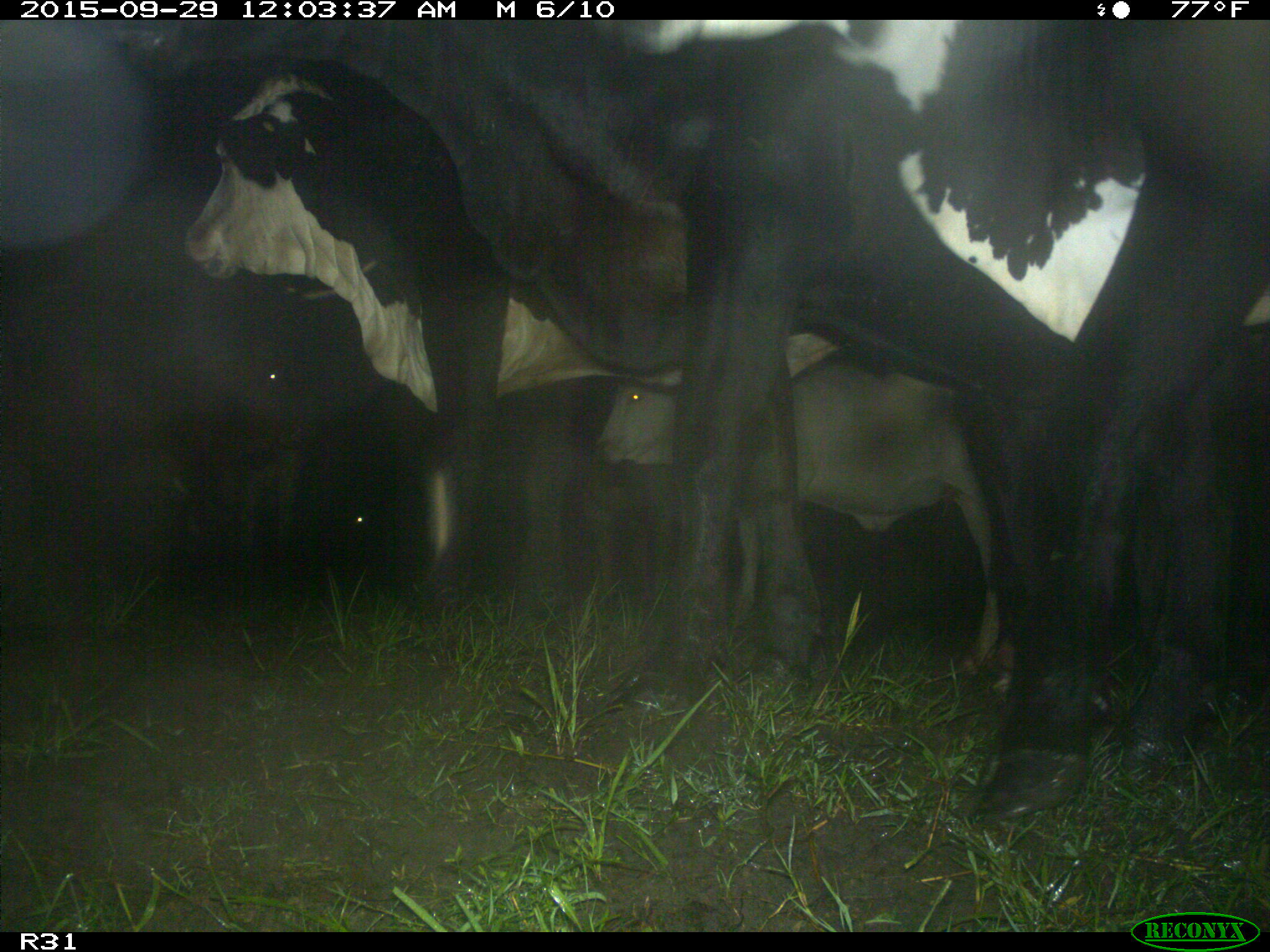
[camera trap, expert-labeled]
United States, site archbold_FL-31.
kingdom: Animalia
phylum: Chordata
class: Mammalia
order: Artiodactyla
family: Bovidae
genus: Bos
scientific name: Bos taurus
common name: domestic cow